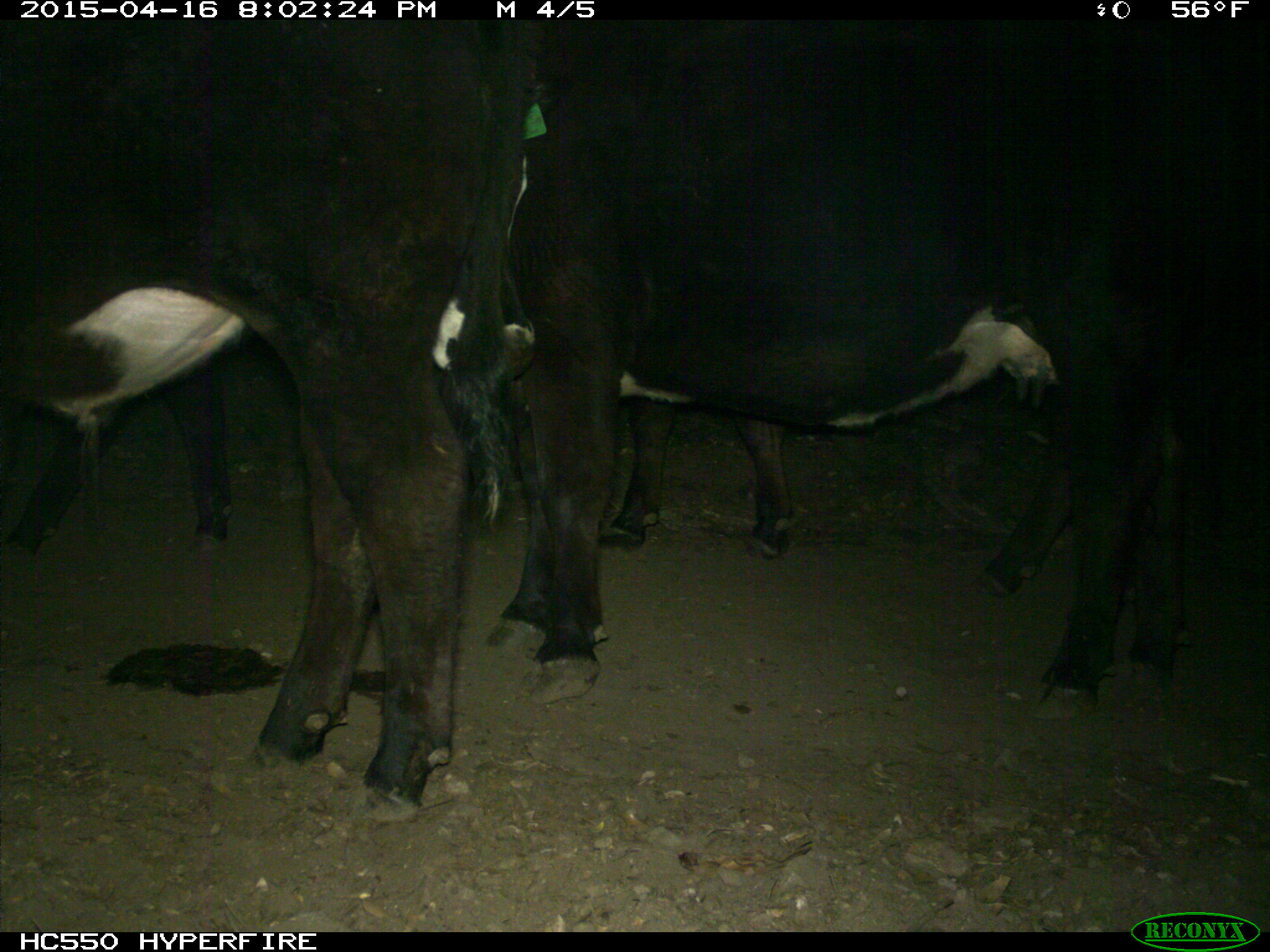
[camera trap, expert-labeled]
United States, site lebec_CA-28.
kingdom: Animalia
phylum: Chordata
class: Mammalia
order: Artiodactyla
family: Bovidae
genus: Bos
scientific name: Bos taurus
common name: domestic cow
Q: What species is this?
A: Bos taurus (domestic cow).